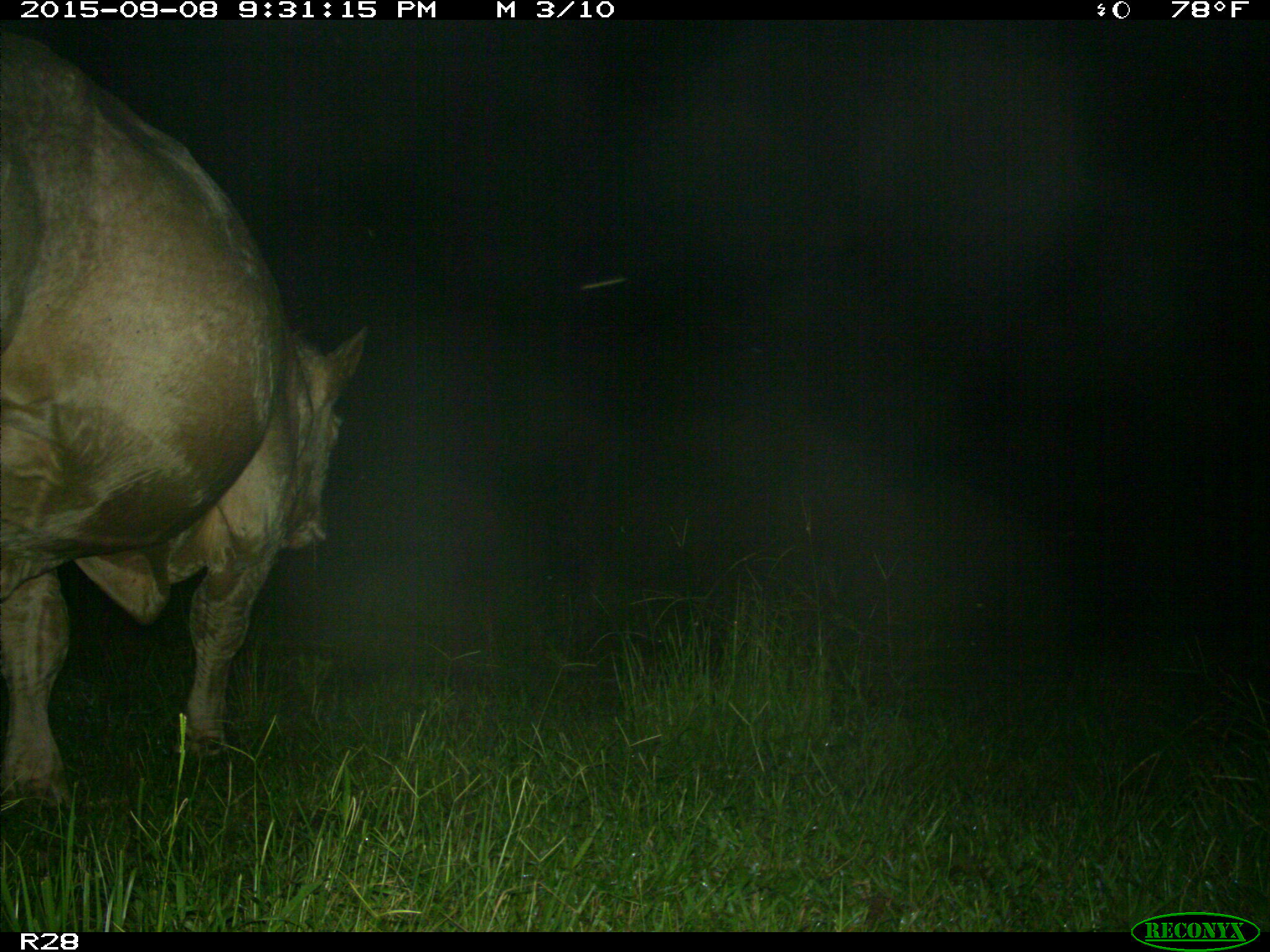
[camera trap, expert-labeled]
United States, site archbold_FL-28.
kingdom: Animalia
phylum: Chordata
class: Mammalia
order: Artiodactyla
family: Bovidae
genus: Bos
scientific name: Bos taurus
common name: domestic cow